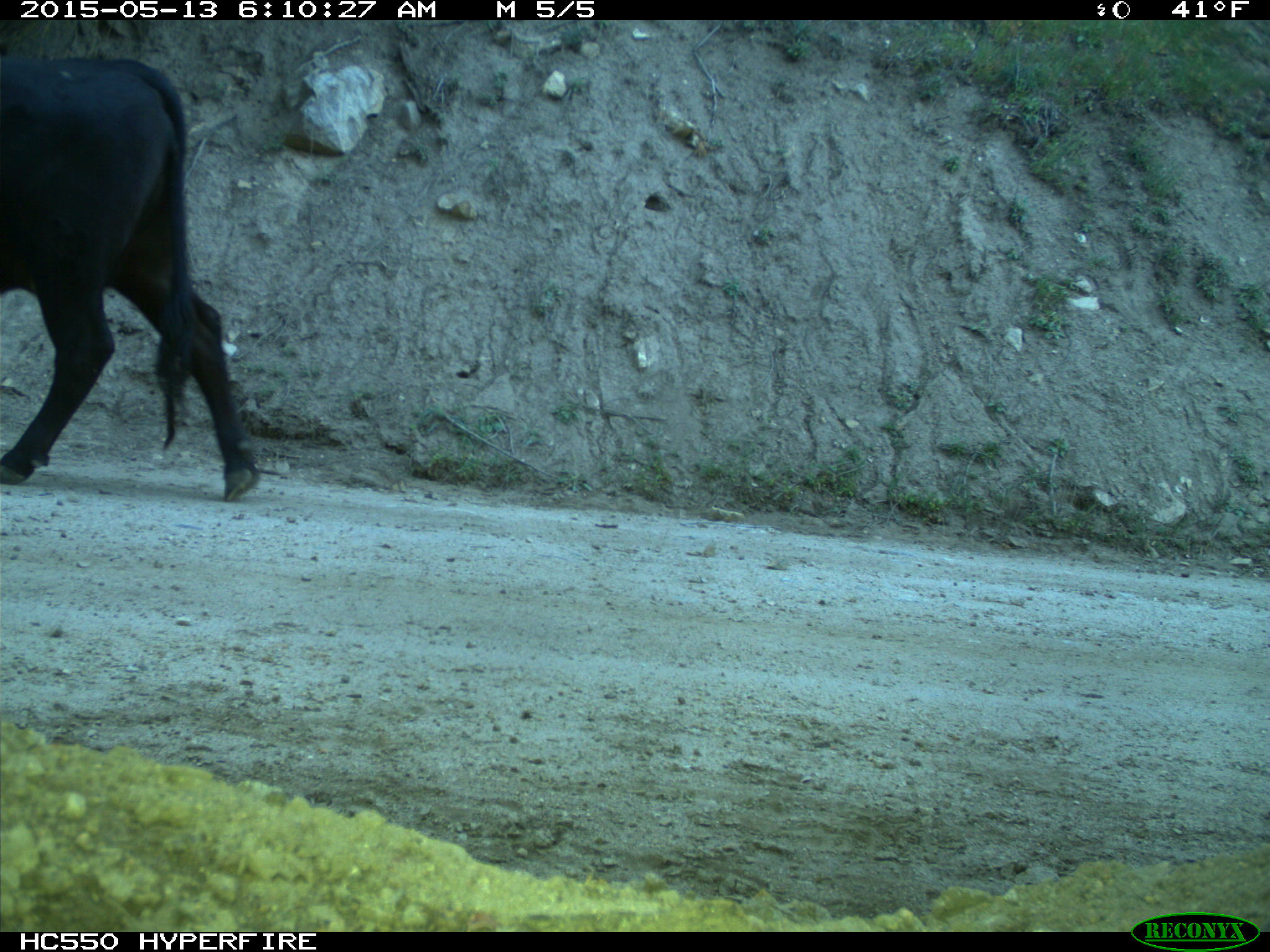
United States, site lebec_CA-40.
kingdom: Animalia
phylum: Chordata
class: Mammalia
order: Artiodactyla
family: Bovidae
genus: Bos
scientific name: Bos taurus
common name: domestic cow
Bos taurus (domestic cow).